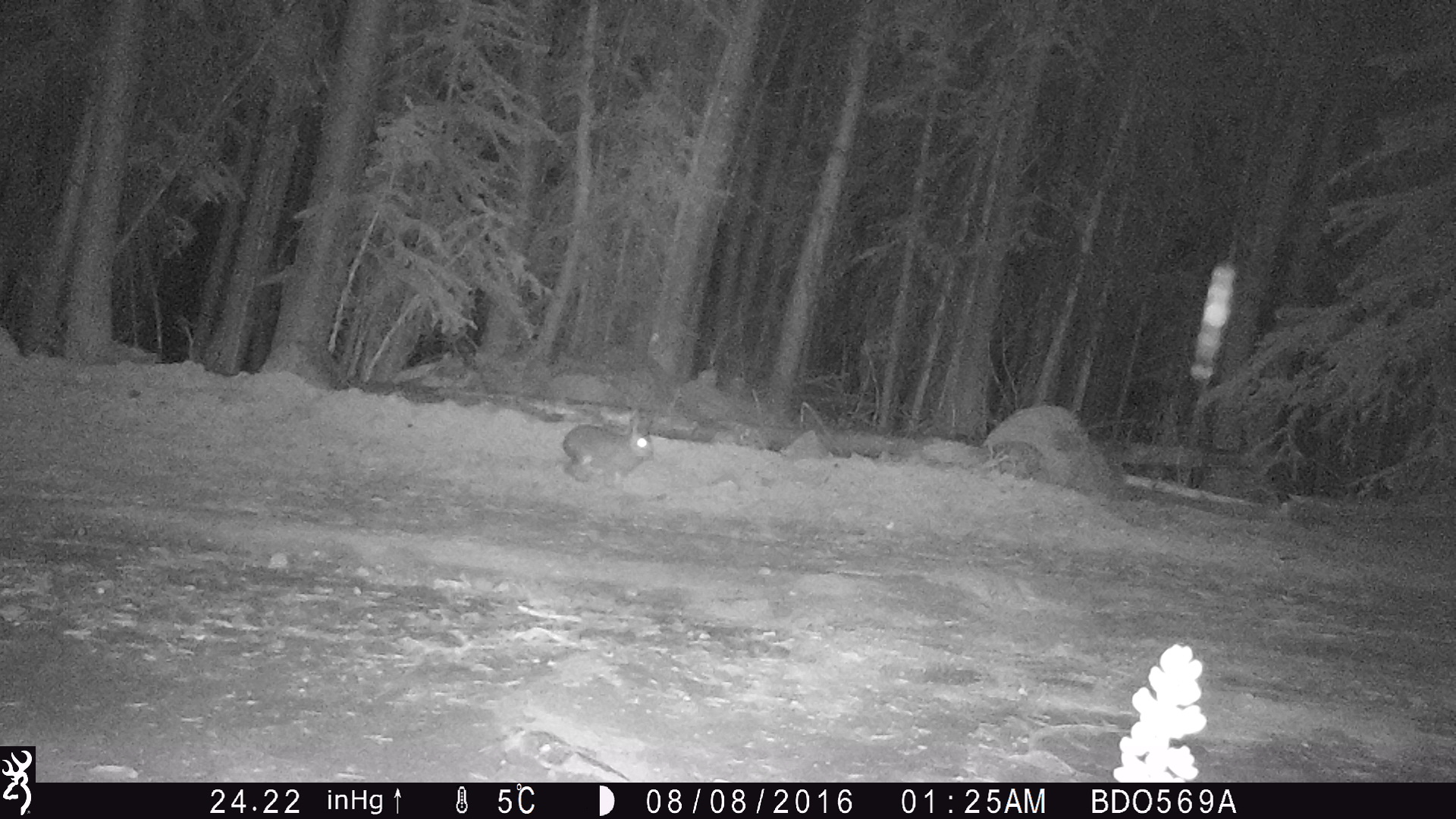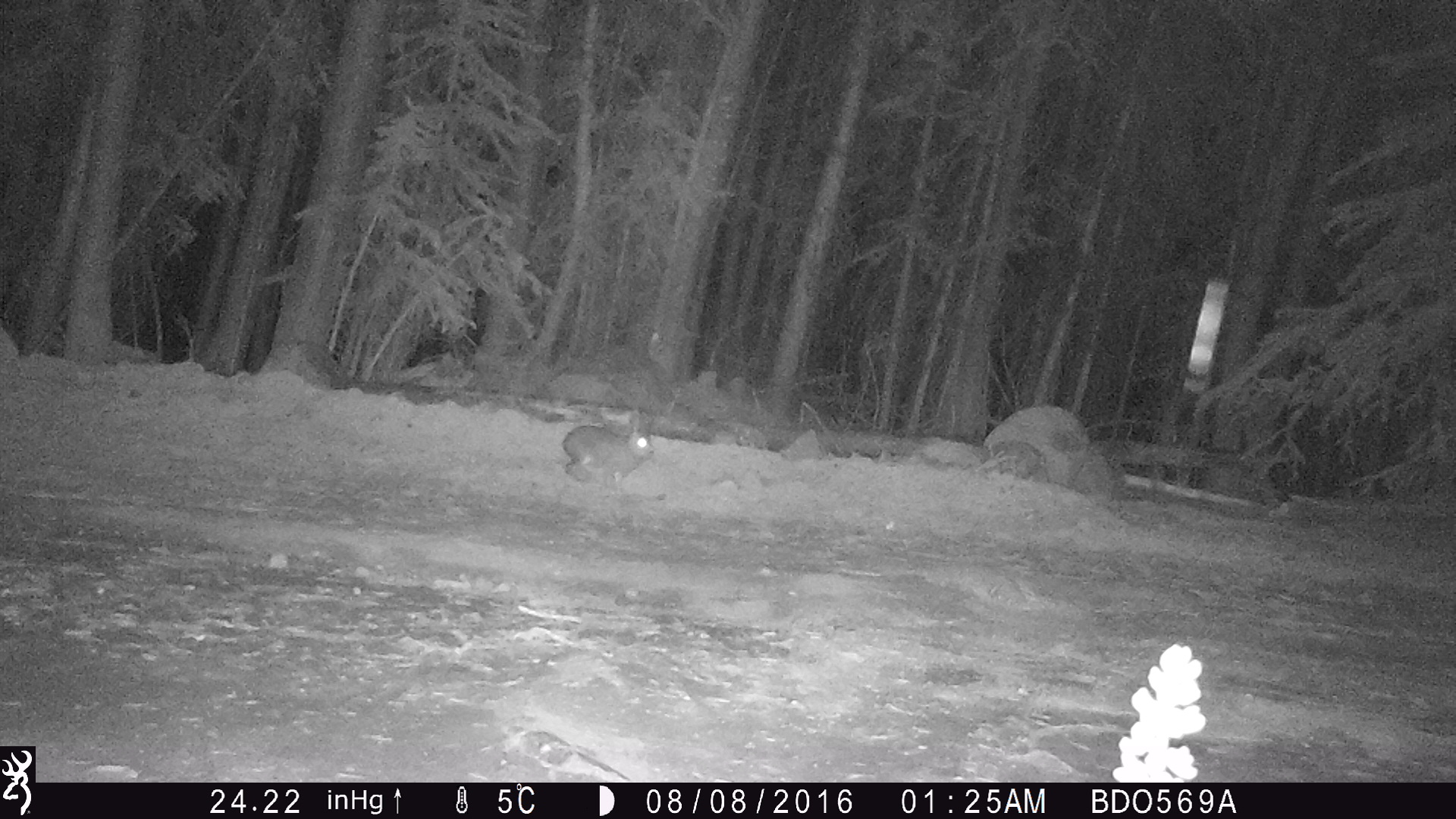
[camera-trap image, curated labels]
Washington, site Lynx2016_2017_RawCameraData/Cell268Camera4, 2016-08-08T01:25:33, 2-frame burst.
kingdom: Animalia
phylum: Chordata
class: Mammalia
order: Lagomorpha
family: Leporidae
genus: Lepus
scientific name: Lepus americanus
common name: snowshoe hare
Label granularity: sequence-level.